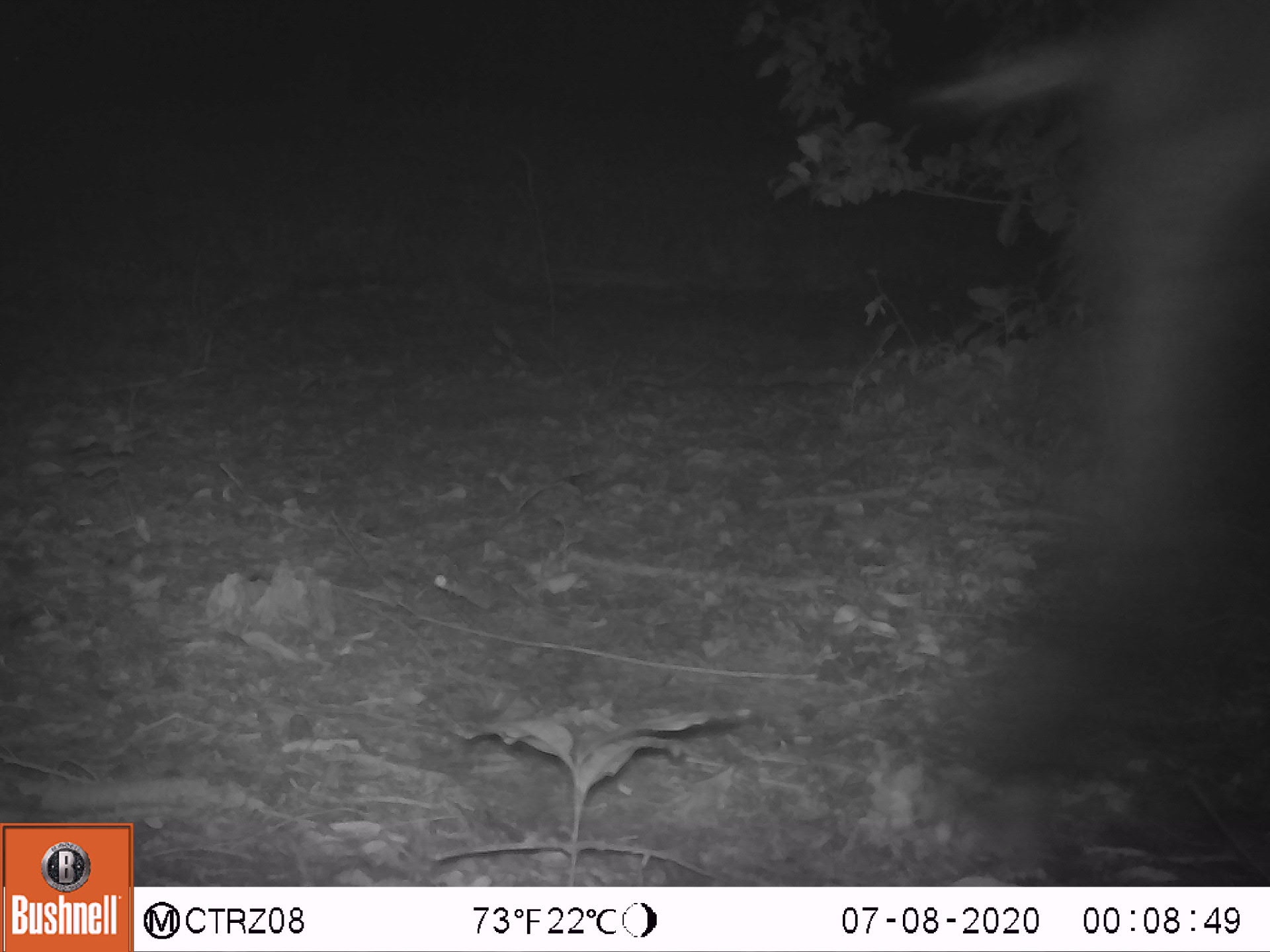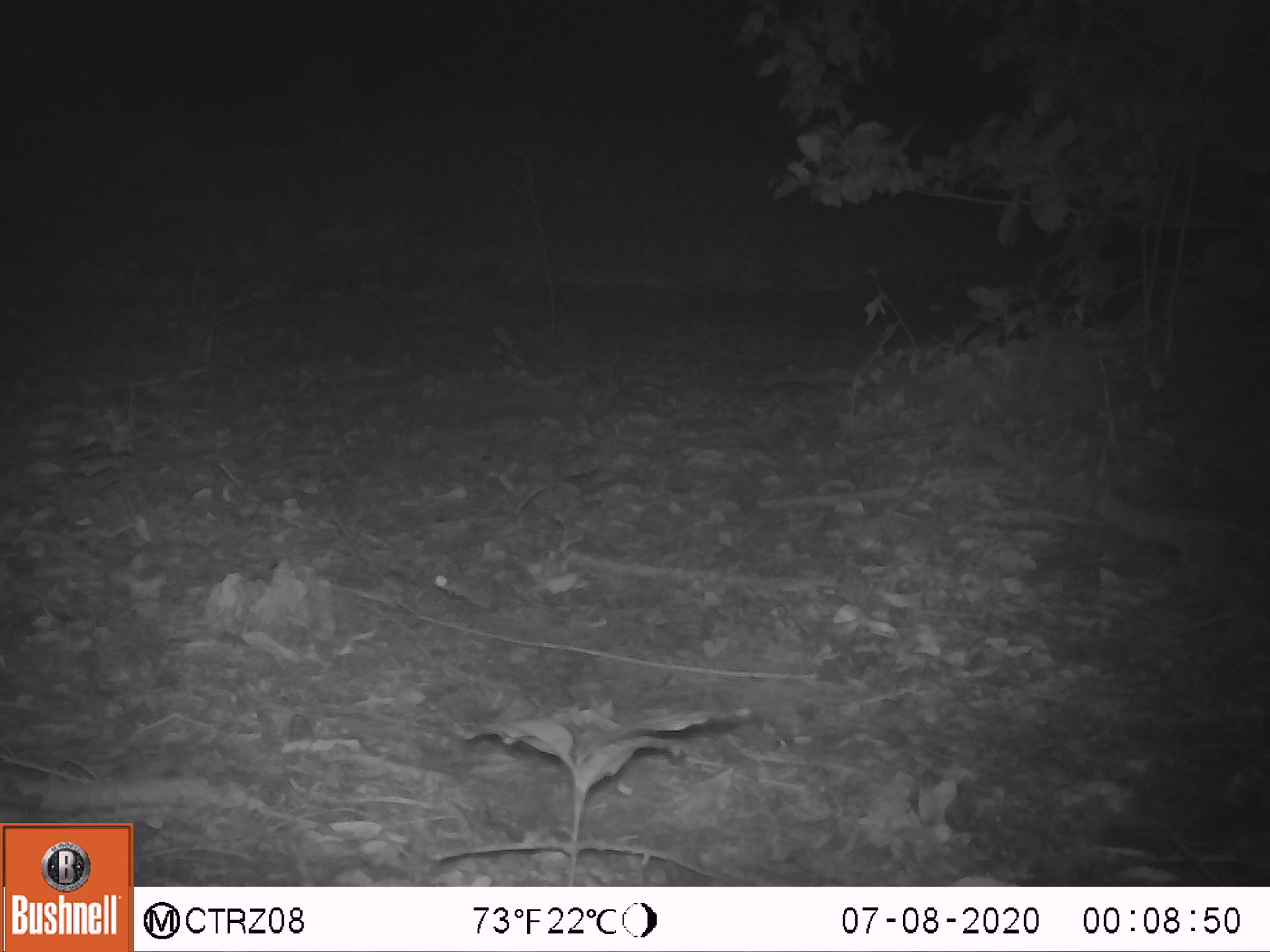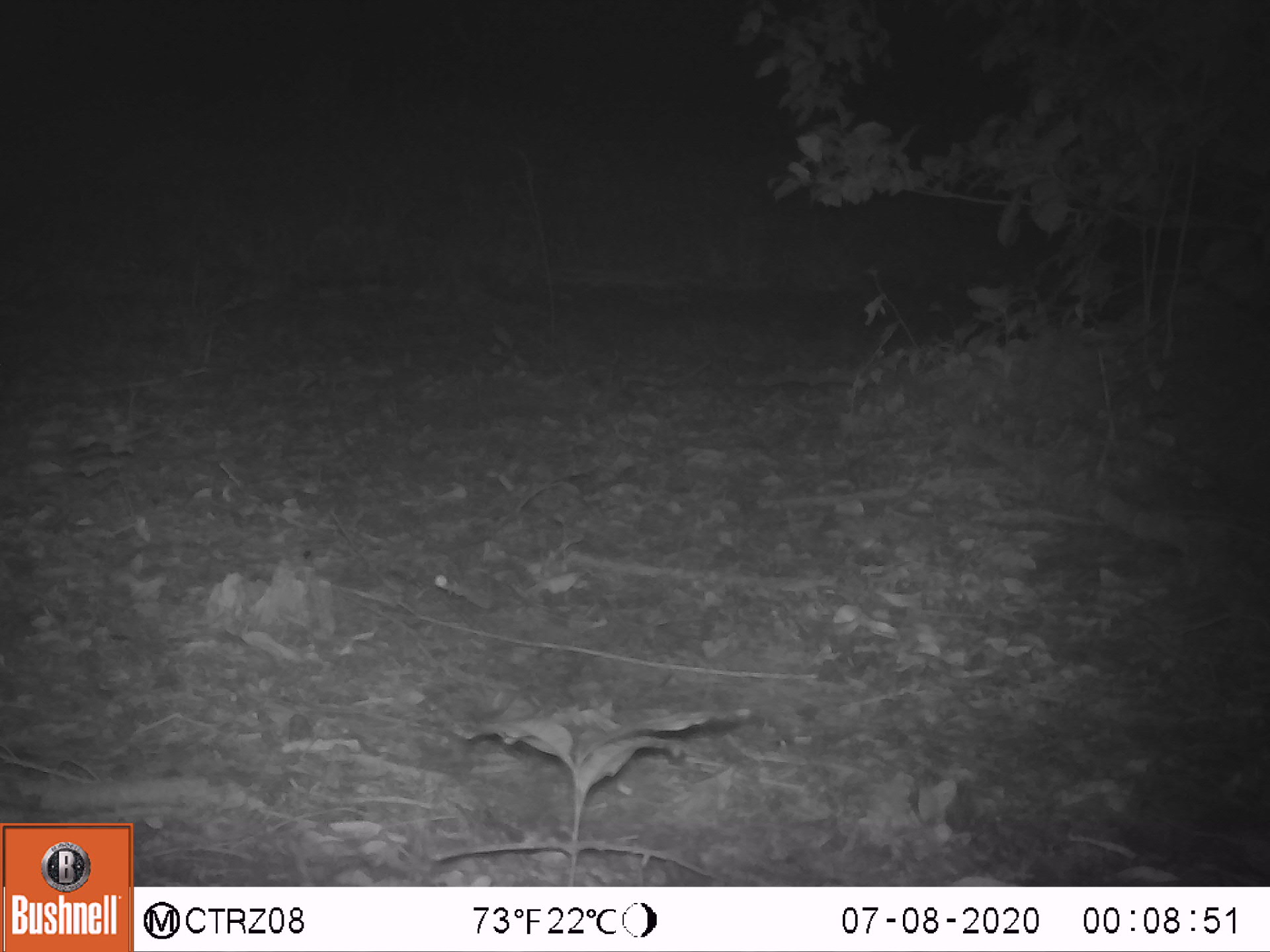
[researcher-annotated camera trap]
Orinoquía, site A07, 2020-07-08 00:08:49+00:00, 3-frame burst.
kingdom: Animalia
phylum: Chordata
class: Mammalia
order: Perissodactyla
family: Equidae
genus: Equus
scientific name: Equus caballus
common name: domestic horse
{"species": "domestic horse (Equus caballus)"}